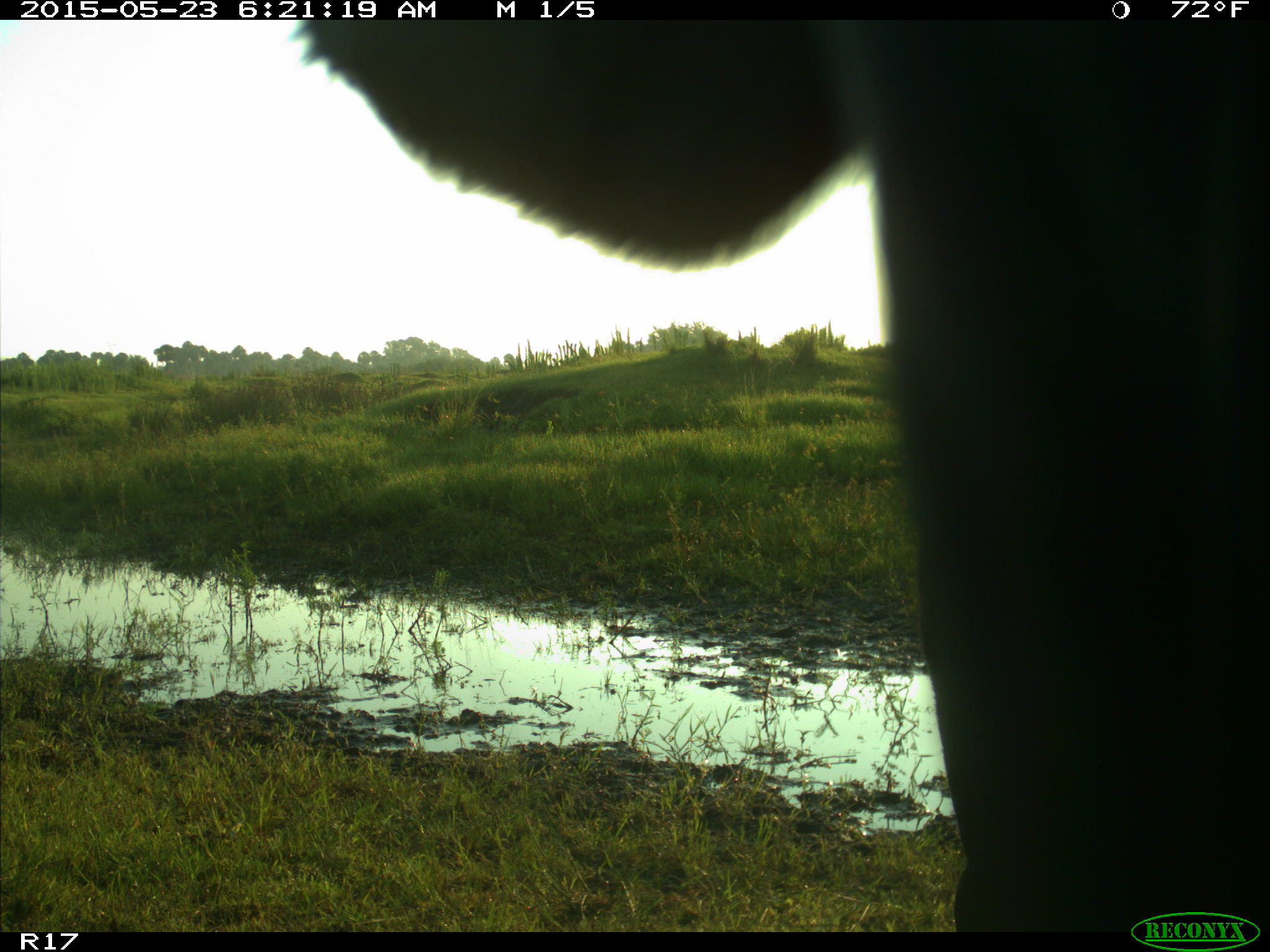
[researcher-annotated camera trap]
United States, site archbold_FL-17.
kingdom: Animalia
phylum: Chordata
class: Mammalia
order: Artiodactyla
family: Bovidae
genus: Bos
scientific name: Bos taurus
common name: domestic cow